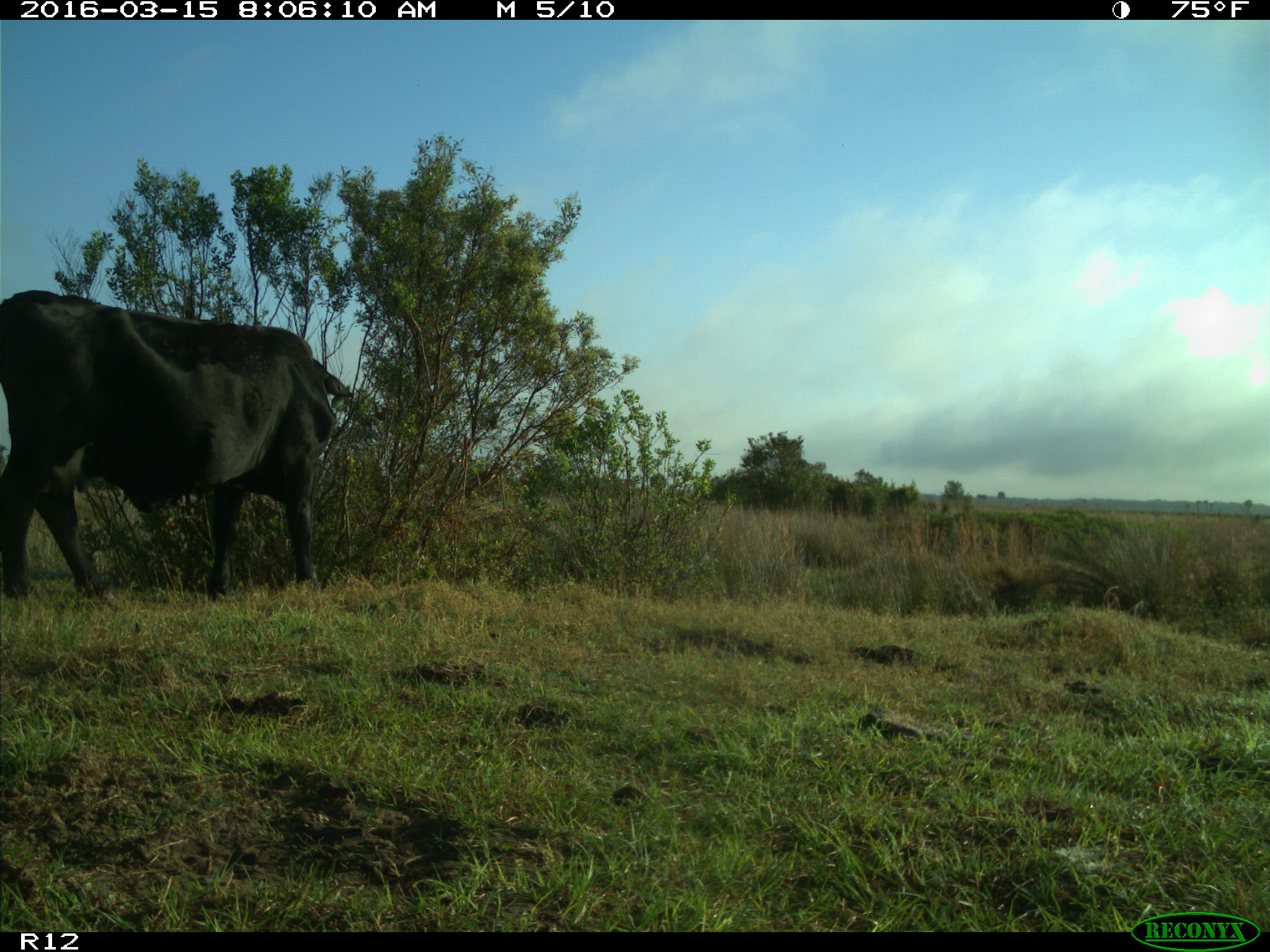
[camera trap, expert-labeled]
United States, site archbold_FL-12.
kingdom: Animalia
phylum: Chordata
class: Mammalia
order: Artiodactyla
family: Bovidae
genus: Bos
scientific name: Bos taurus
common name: domestic cow